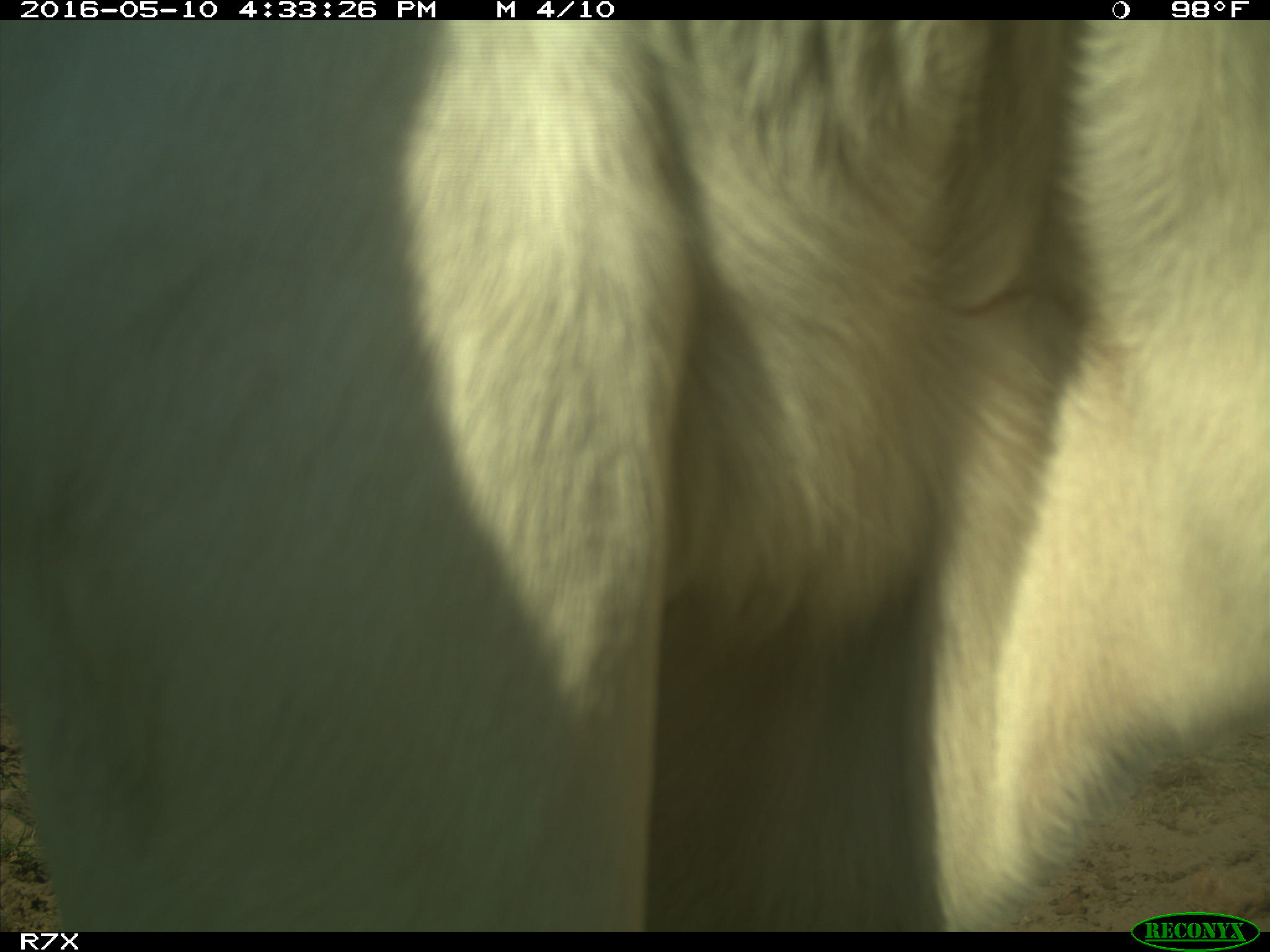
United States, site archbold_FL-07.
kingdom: Animalia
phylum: Chordata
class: Mammalia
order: Artiodactyla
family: Bovidae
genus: Bos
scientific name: Bos taurus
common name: domestic cow